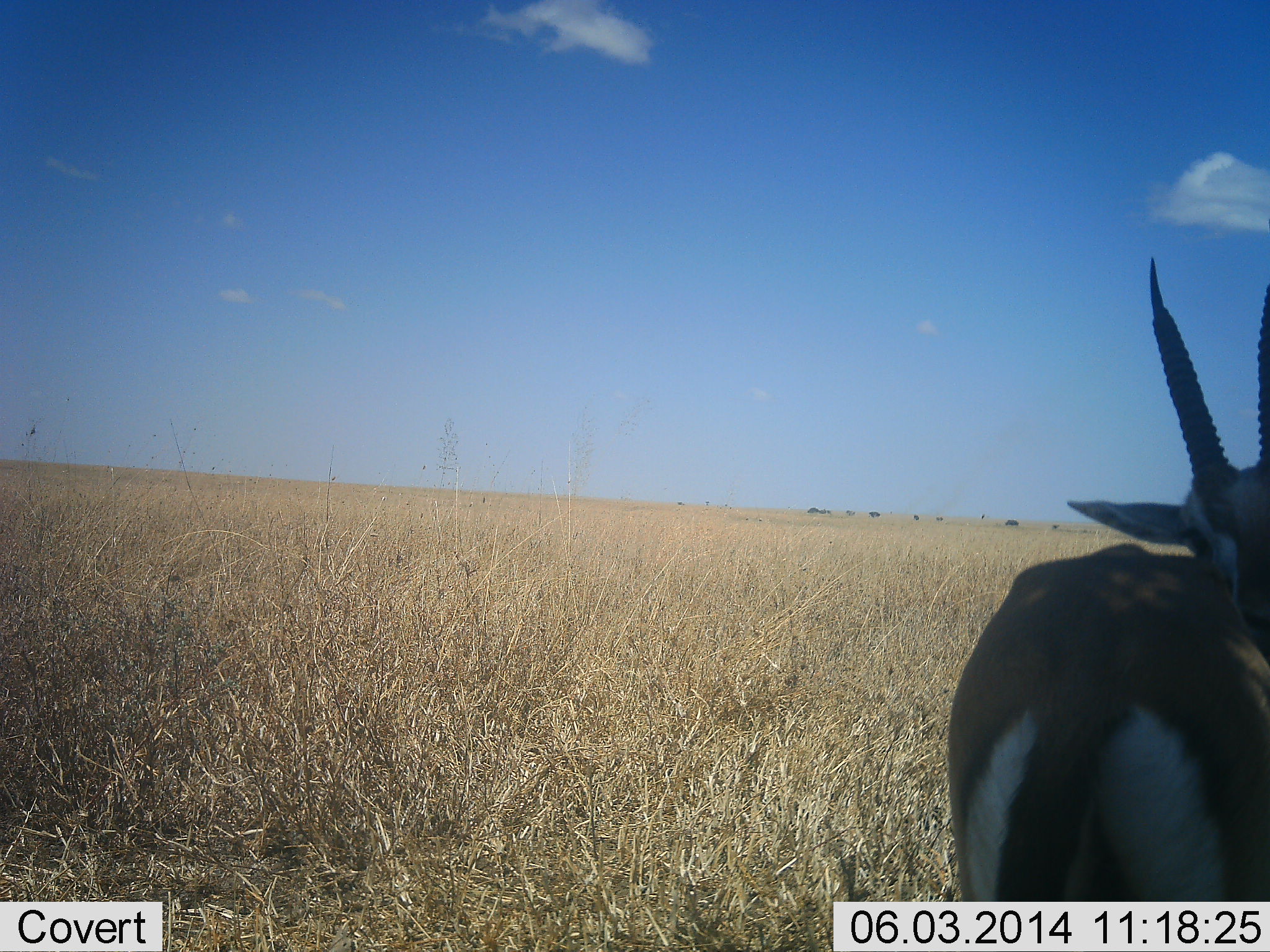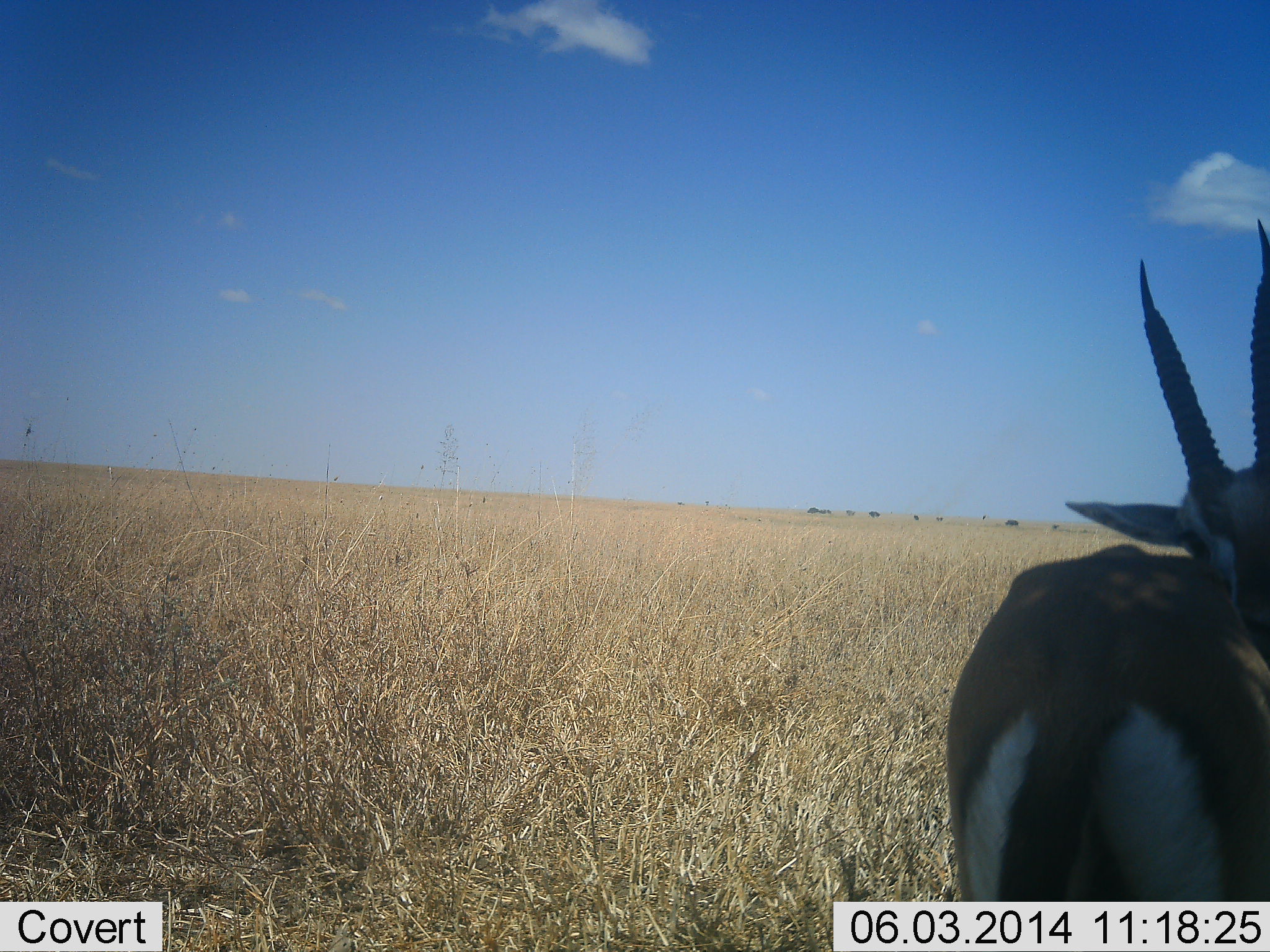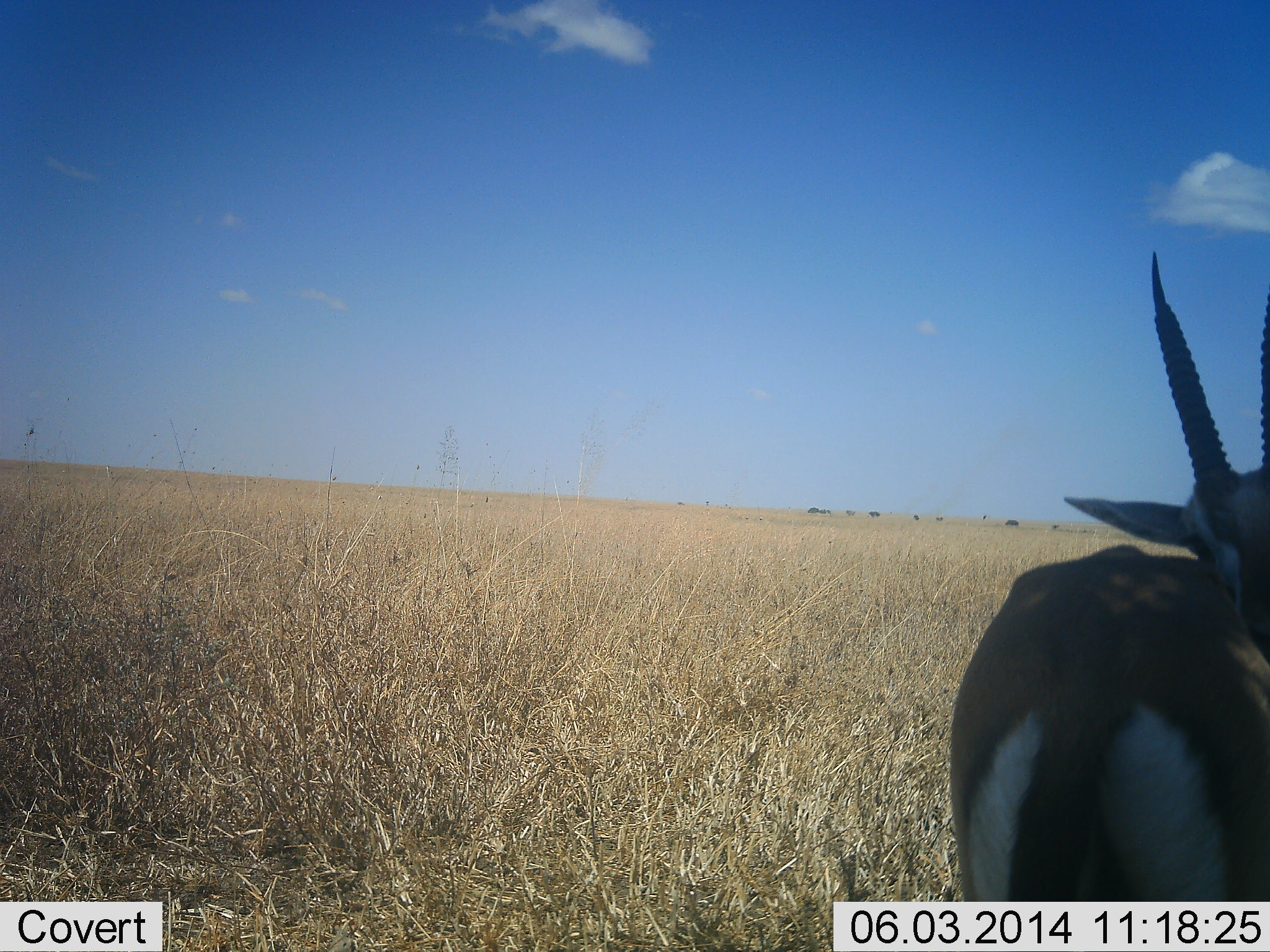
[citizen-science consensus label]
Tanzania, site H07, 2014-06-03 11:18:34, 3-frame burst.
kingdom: Animalia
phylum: Chordata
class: Mammalia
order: Artiodactyla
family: Bovidae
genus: Eudorcas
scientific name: Eudorcas thomsonii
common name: thomson's gazelle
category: gazellethomsons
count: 1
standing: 100%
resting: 0%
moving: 0%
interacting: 0%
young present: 0%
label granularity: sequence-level